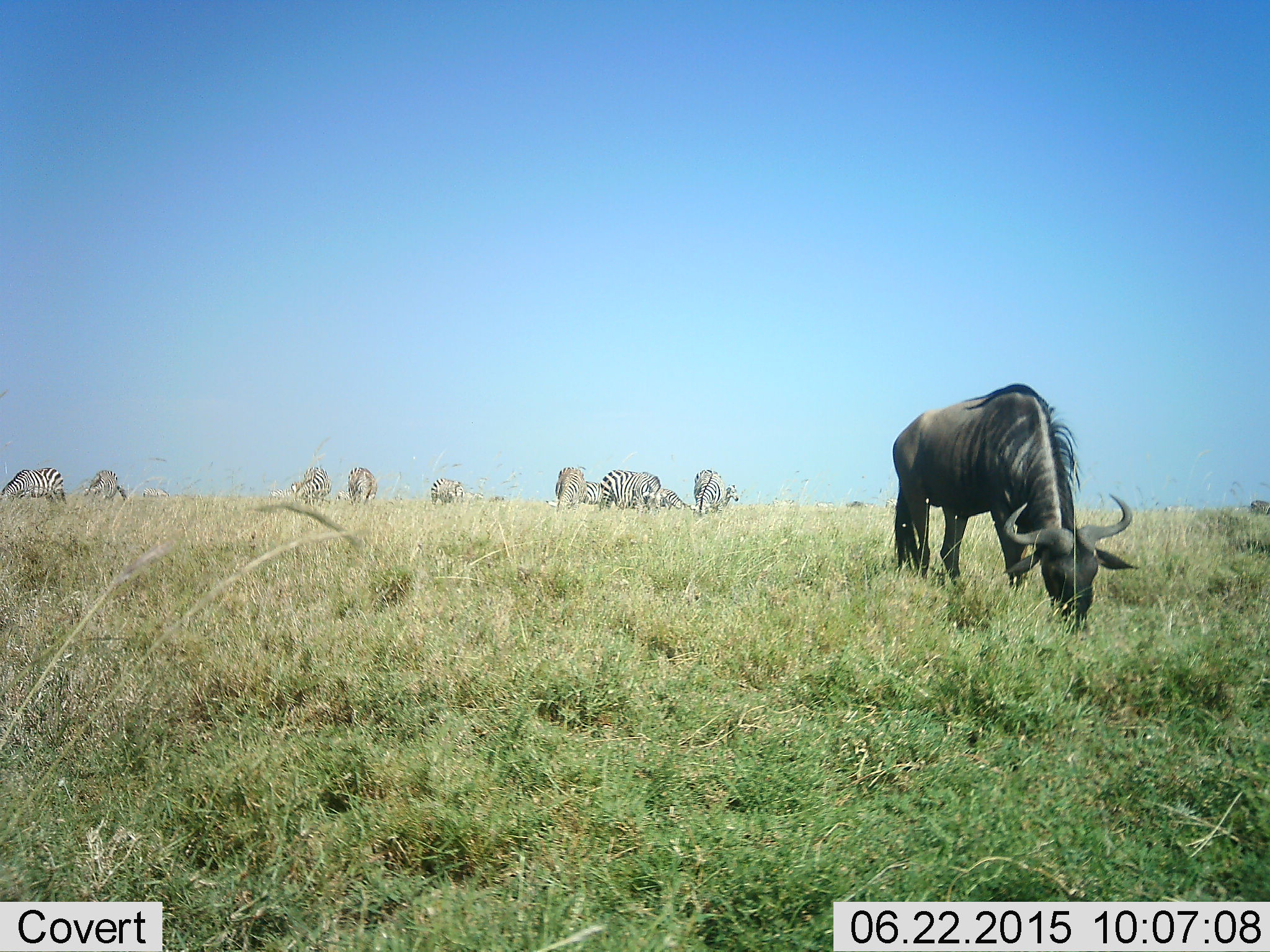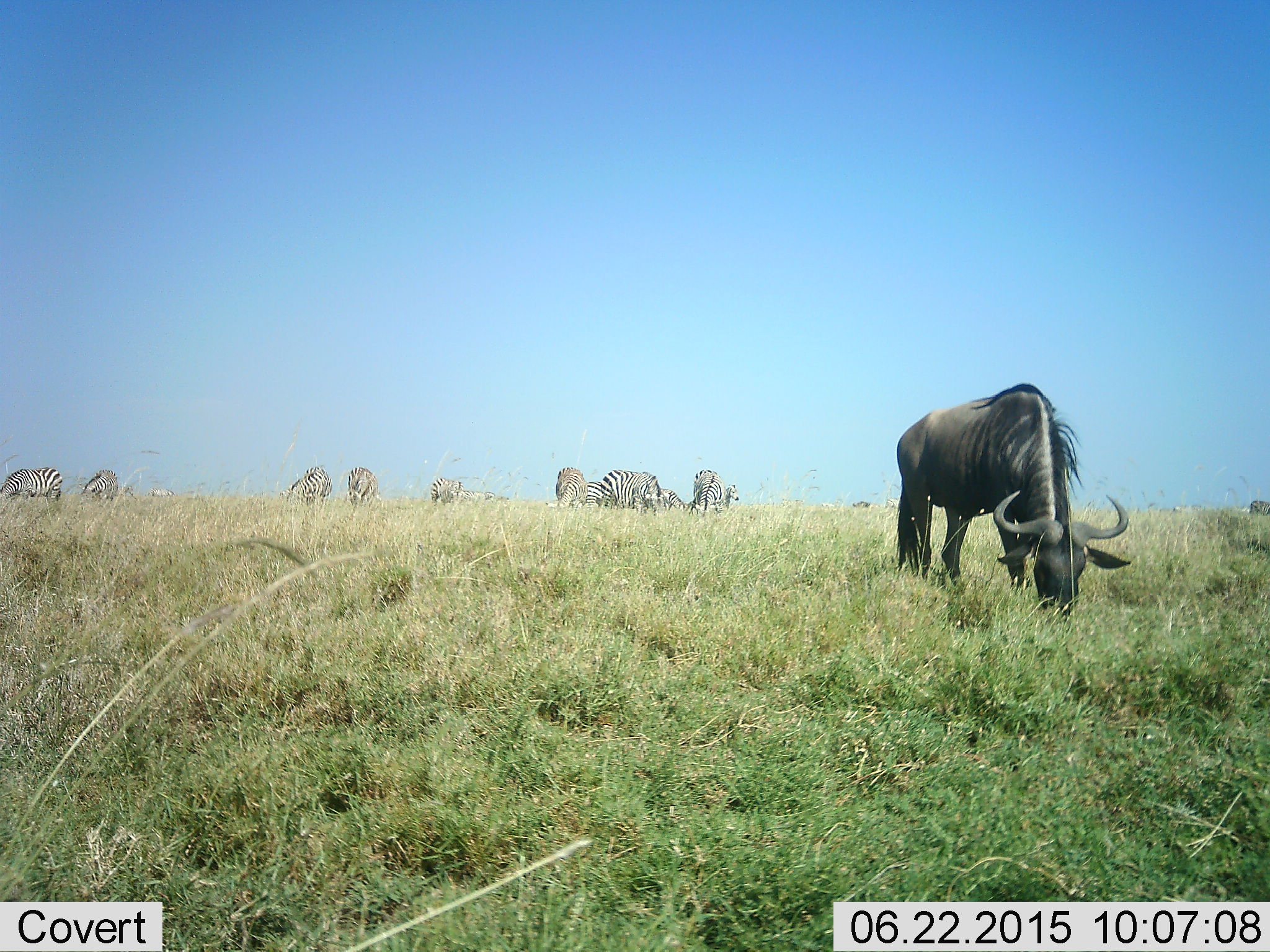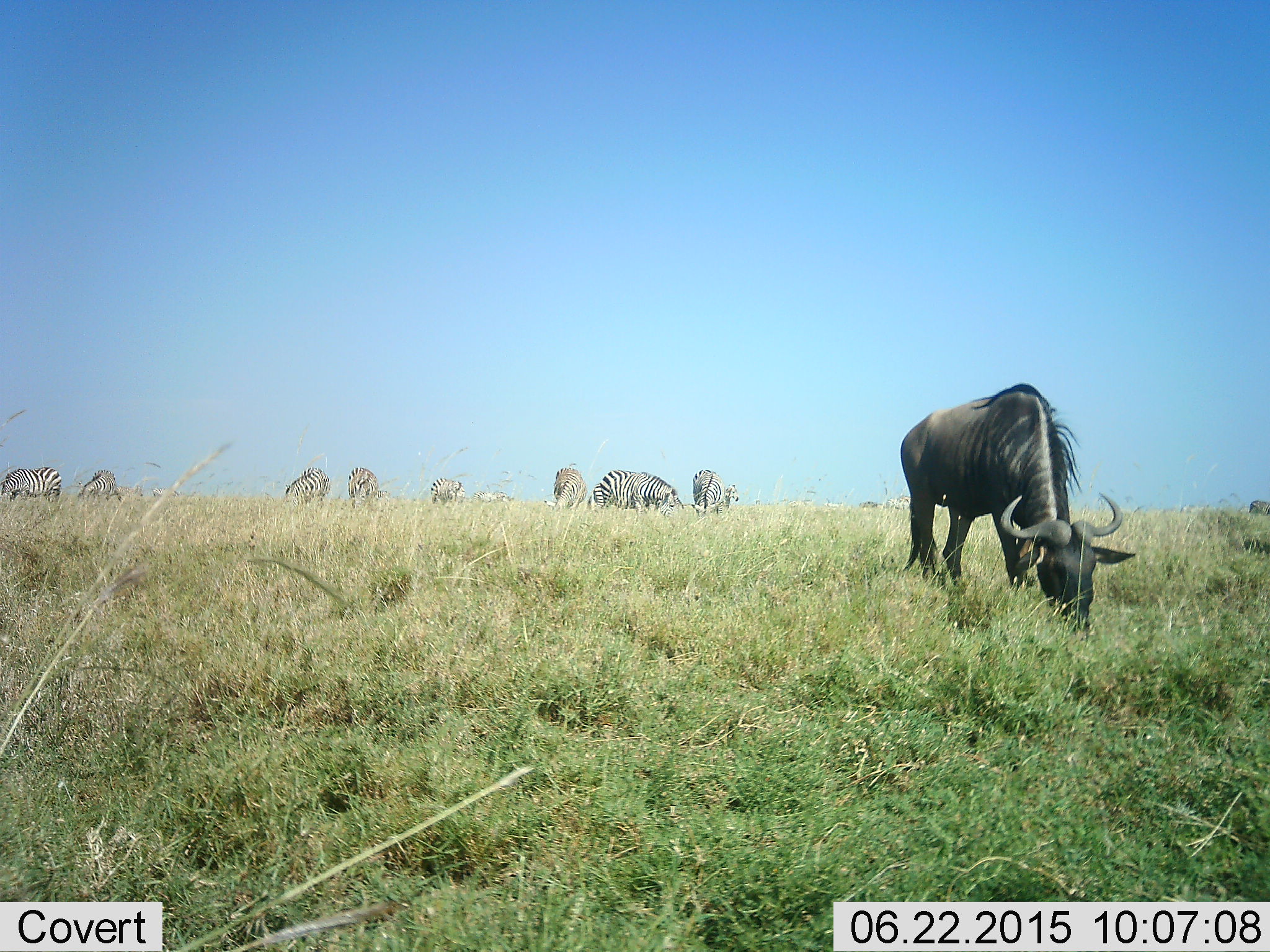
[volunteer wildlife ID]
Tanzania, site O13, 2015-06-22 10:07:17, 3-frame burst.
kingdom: Animalia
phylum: Chordata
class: Mammalia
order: Artiodactyla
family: Bovidae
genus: Connochaetes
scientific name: Connochaetes taurinus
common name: blue wildebeest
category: wildebeest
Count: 1.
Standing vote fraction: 18%.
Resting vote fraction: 0%.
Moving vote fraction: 9%.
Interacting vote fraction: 0%.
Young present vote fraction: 0%.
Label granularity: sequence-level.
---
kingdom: Animalia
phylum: Chordata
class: Mammalia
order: Perissodactyla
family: Equidae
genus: Equus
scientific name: Equus quagga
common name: plains zebra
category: zebra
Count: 10.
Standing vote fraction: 40%.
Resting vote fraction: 0%.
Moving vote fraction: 10%.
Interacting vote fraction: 0%.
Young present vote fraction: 0%.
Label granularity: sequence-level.